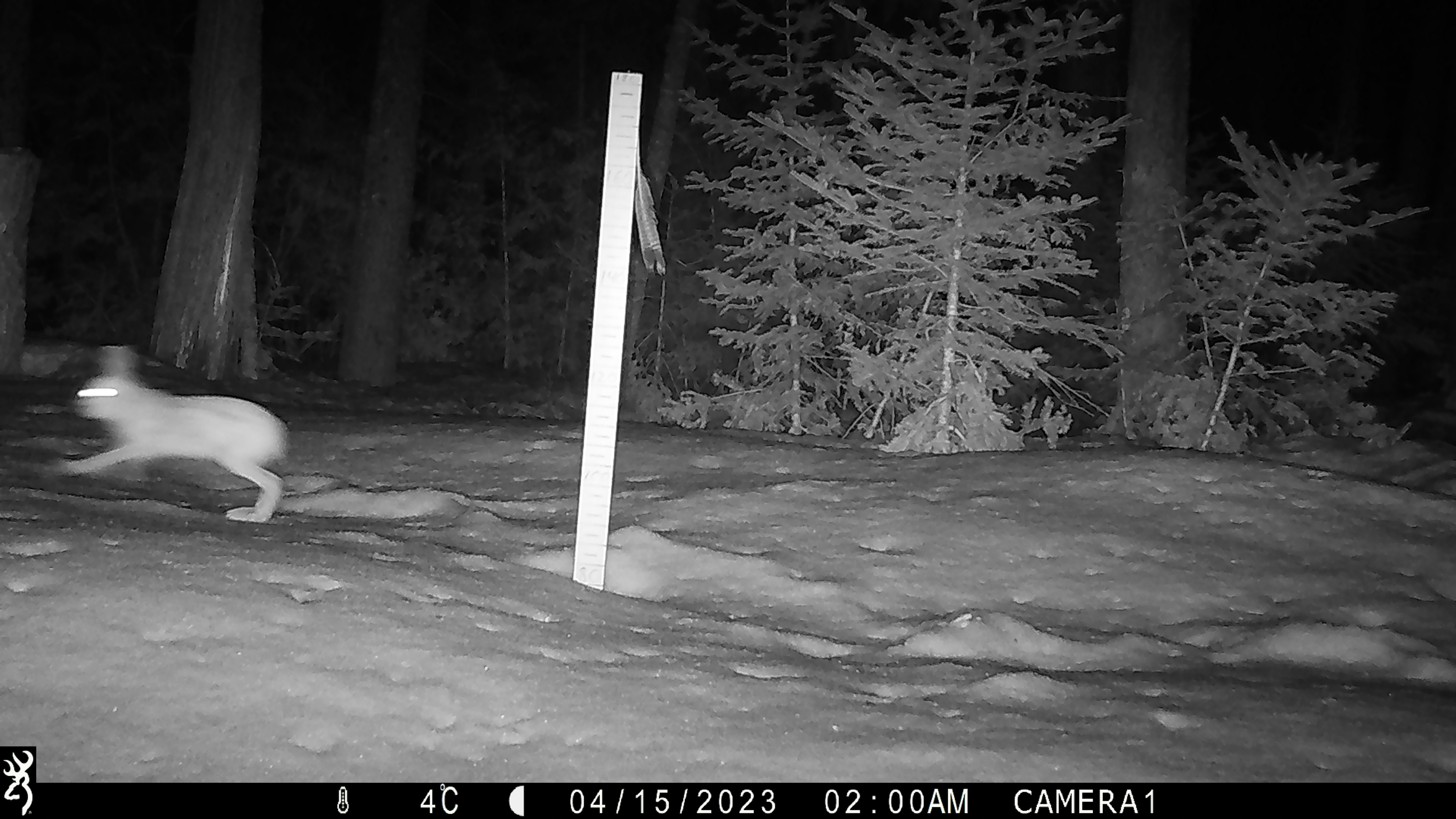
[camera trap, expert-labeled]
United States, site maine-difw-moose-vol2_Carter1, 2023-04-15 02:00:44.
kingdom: Animalia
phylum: Chordata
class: Mammalia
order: Lagomorpha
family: Leporidae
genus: Lepus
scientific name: Lepus americanus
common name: snowshoe hare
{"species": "snowshoe hare (Lepus americanus)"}